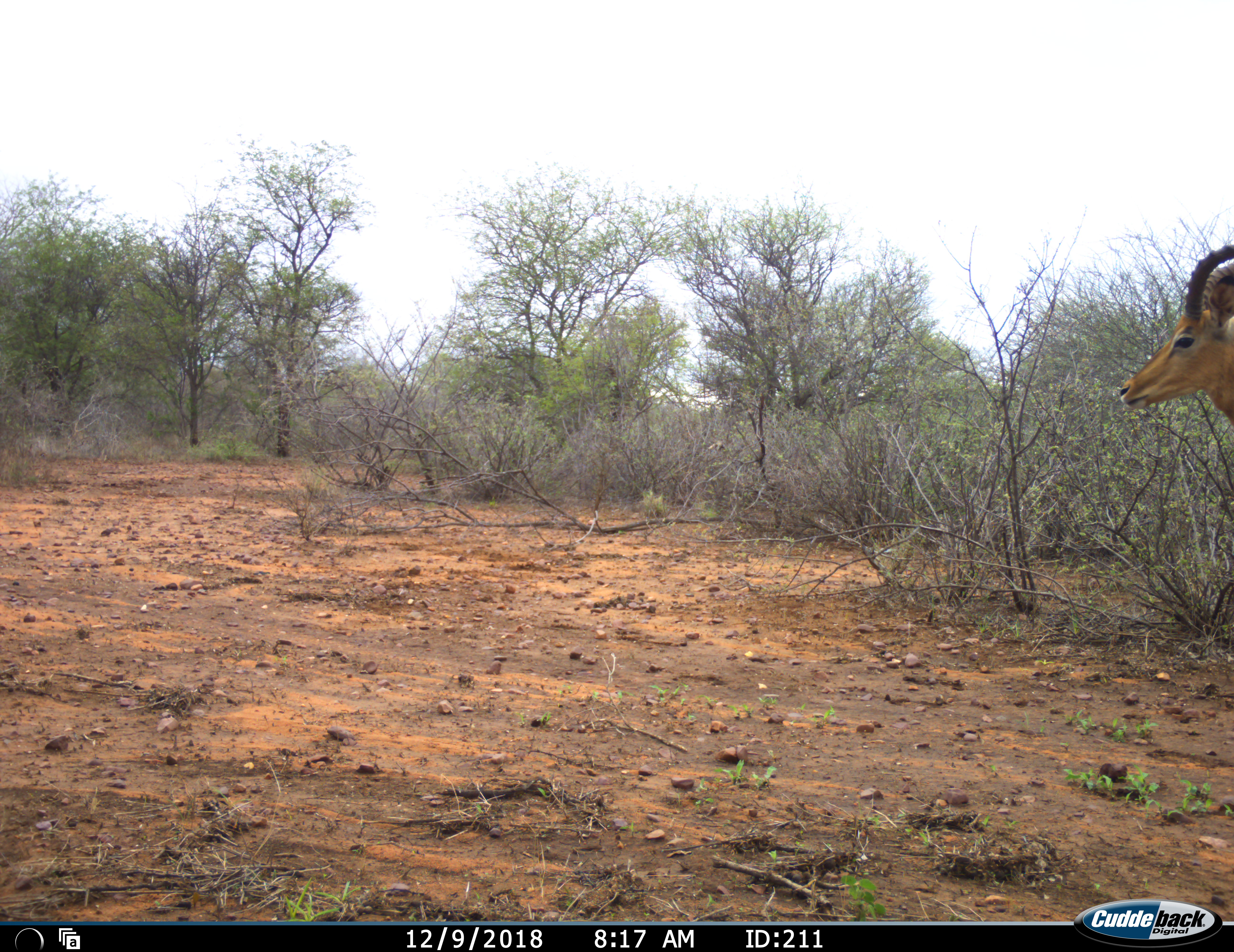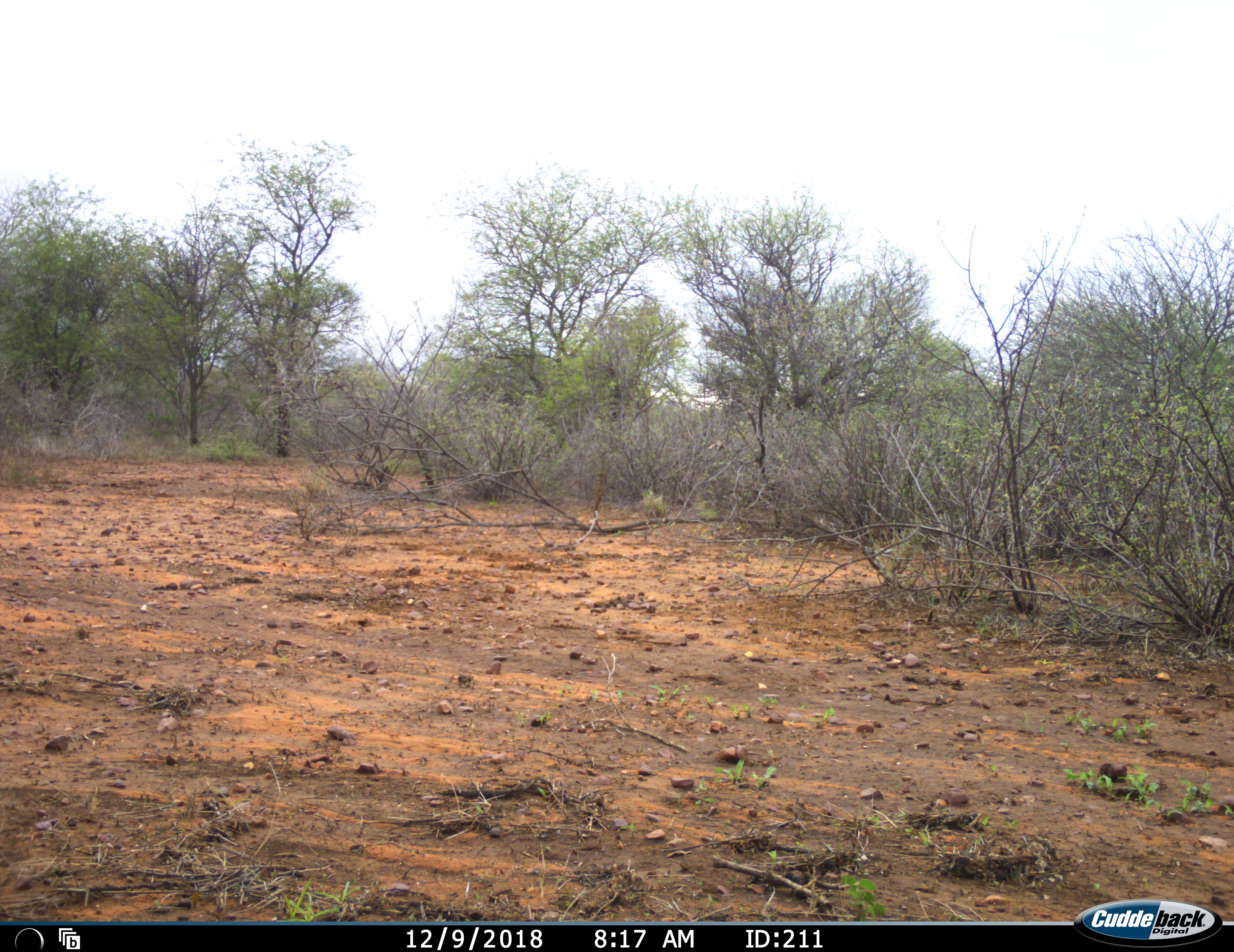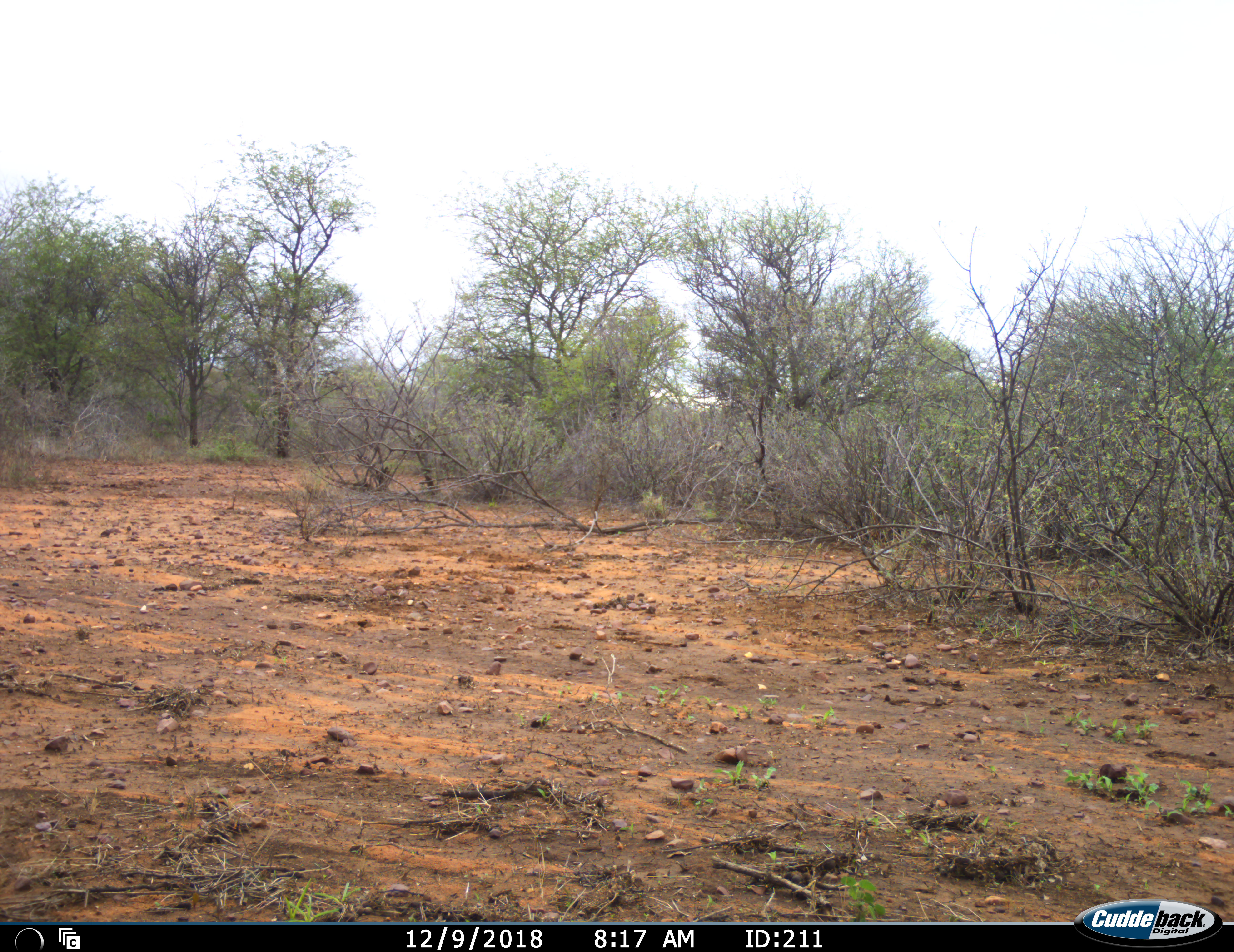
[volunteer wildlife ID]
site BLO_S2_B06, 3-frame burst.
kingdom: Animalia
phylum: Chordata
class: Mammalia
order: Artiodactyla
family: Bovidae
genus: Aepyceros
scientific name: Aepyceros melampus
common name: impala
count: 1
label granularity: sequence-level